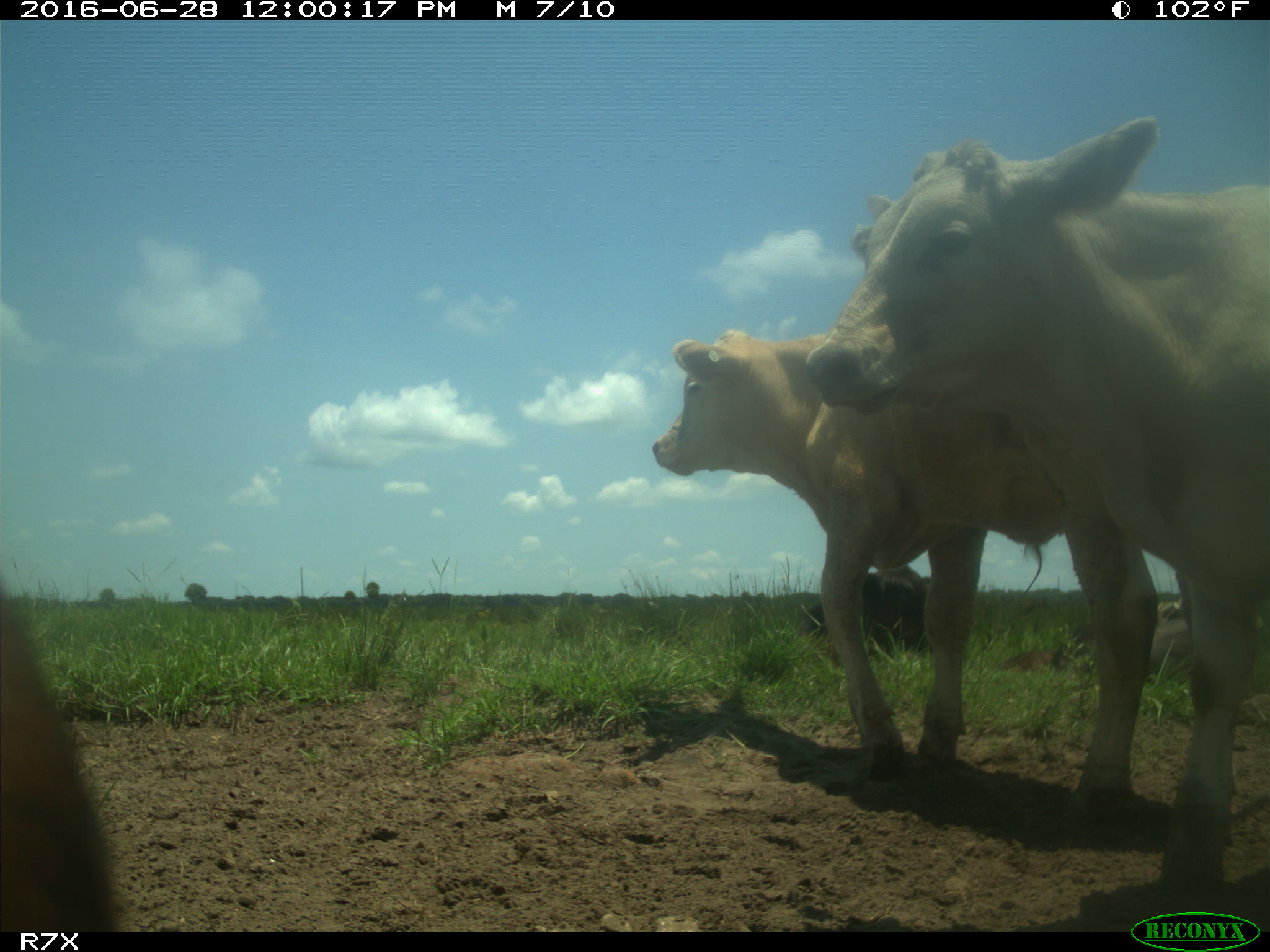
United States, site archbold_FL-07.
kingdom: Animalia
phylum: Chordata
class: Mammalia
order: Artiodactyla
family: Bovidae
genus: Bos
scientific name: Bos taurus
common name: domestic cow